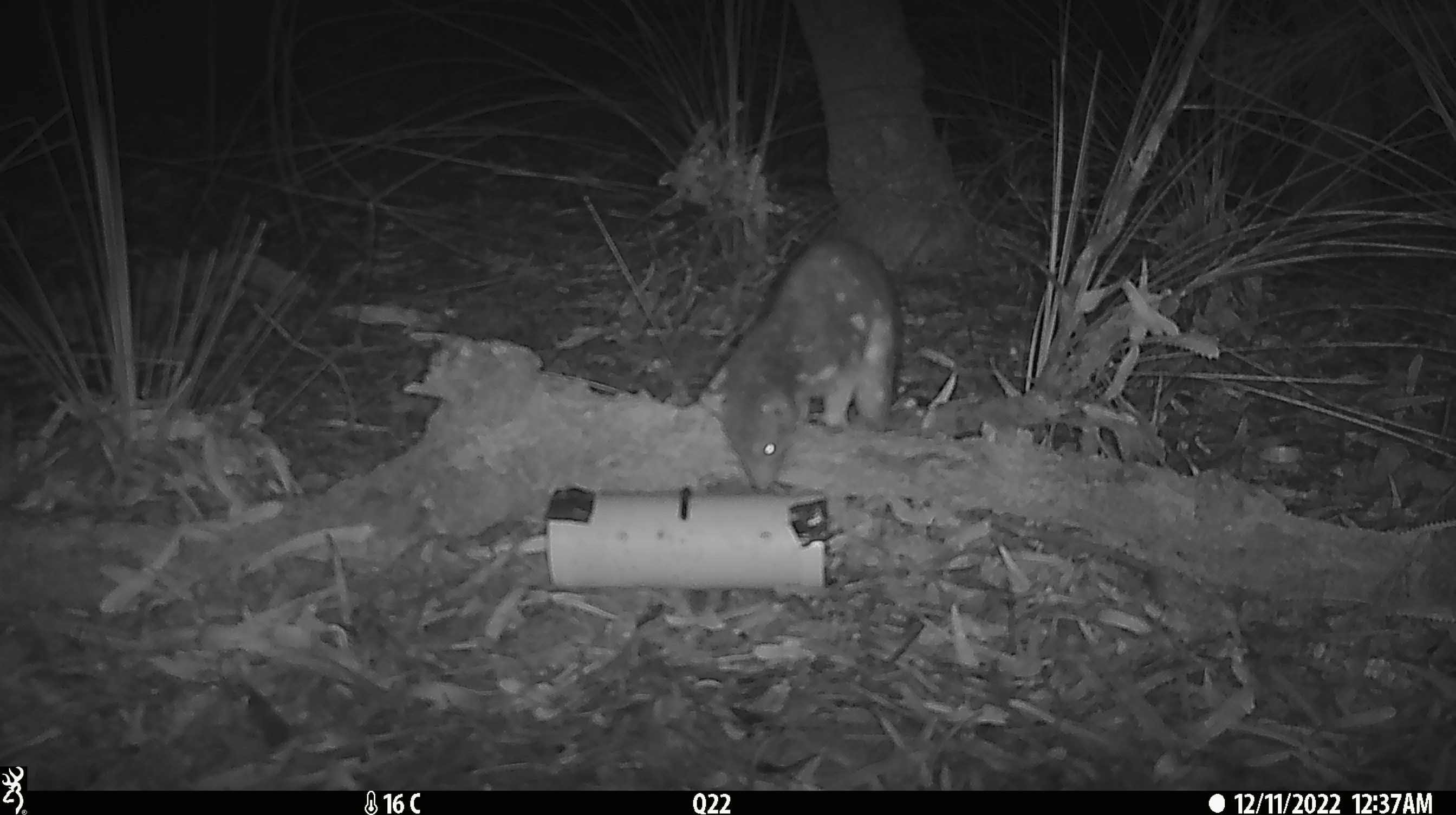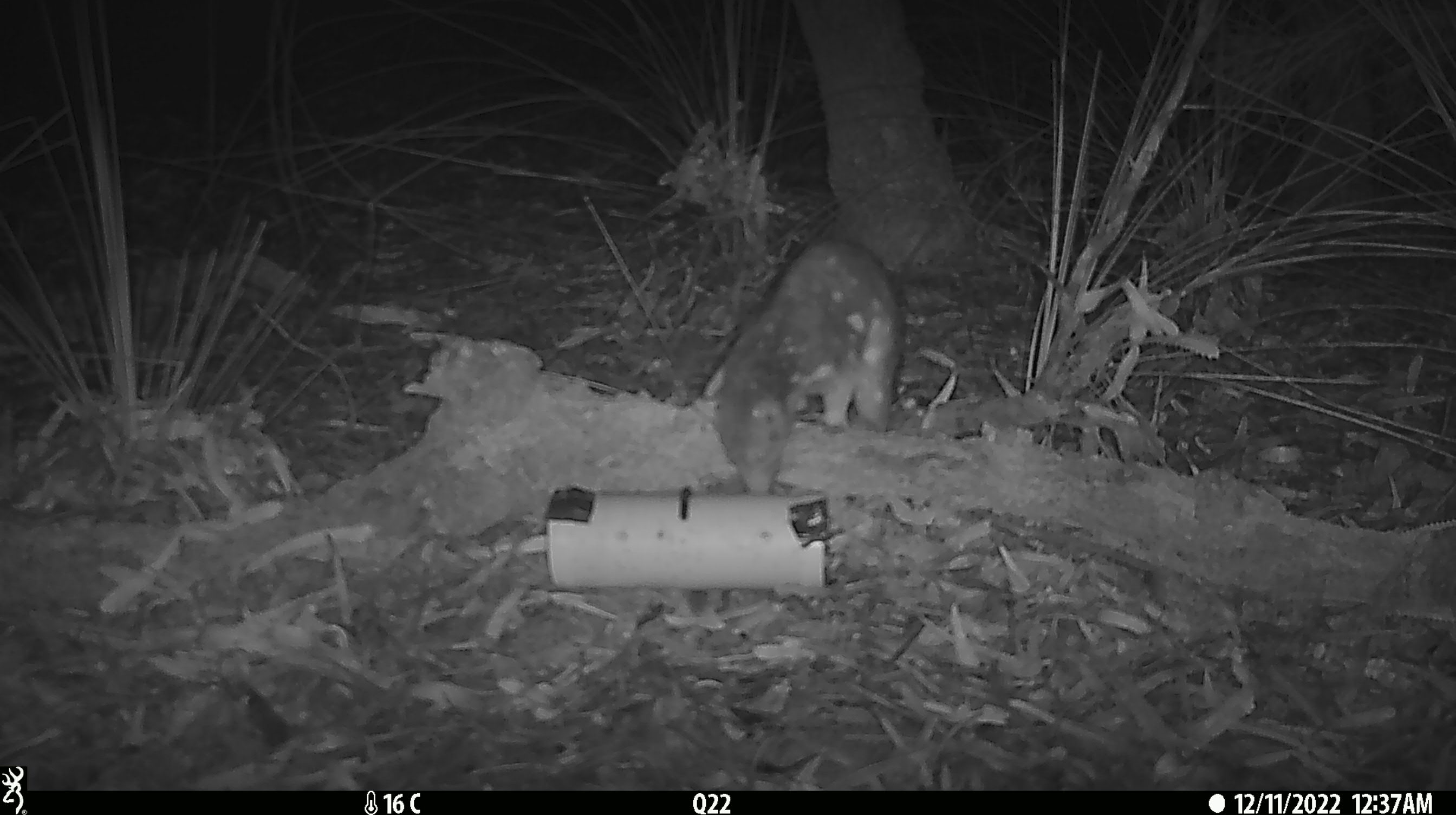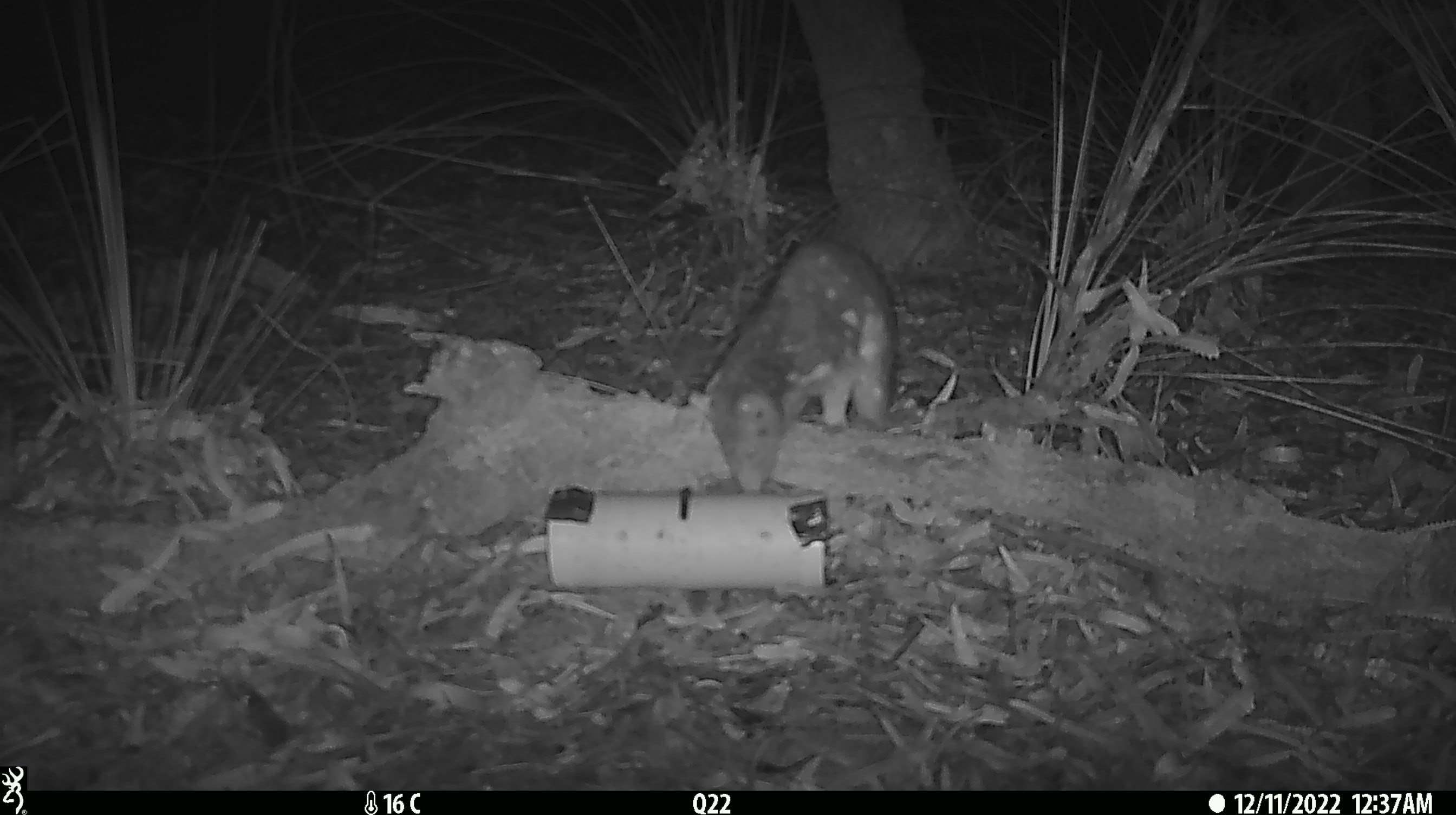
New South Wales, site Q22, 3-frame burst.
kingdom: Animalia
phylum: Chordata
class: Mammalia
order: Dasyuromorphia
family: Dasyuridae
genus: Dasyurus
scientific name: Dasyurus maculatus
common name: spotted-tailed quoll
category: quoll